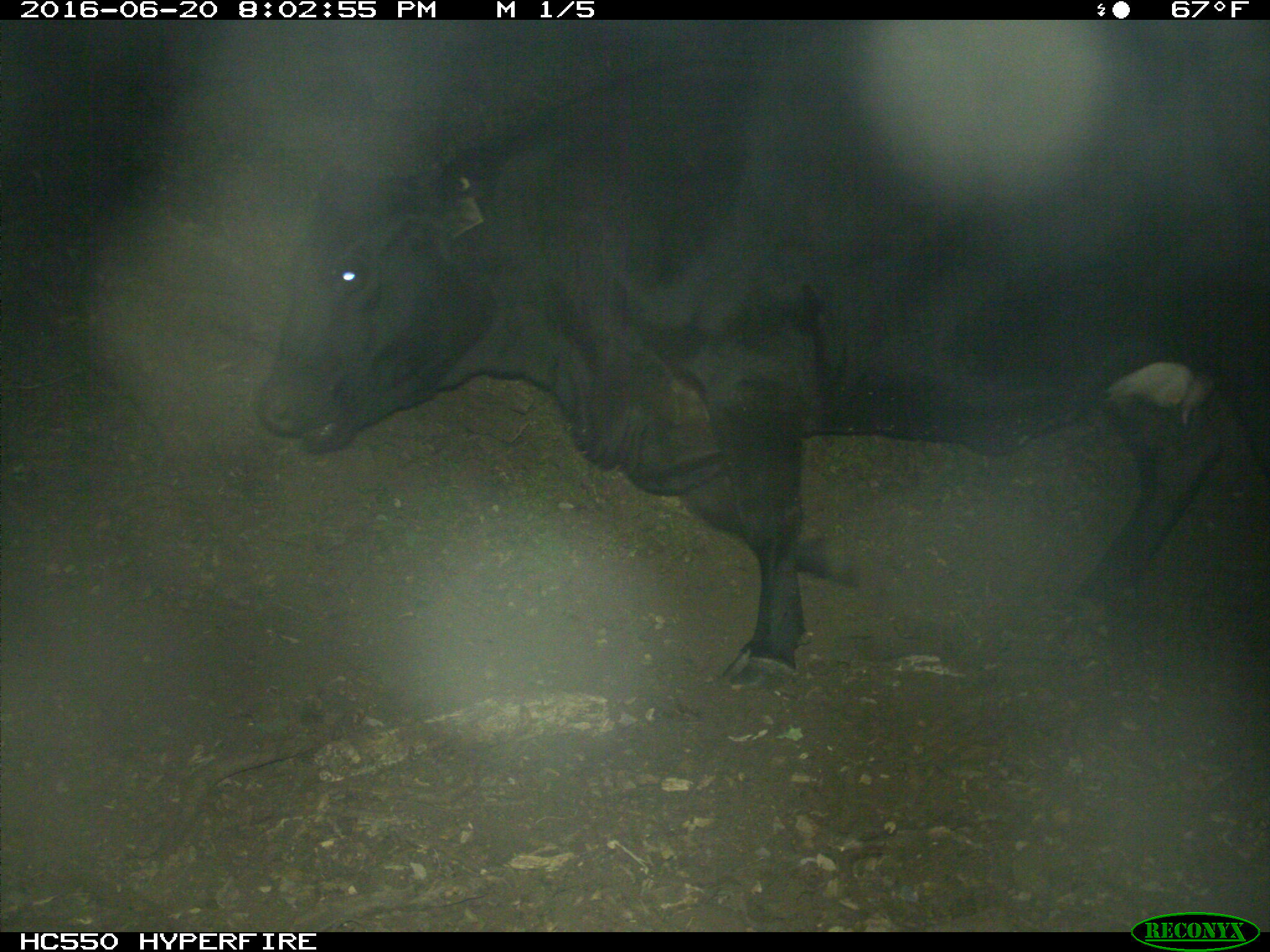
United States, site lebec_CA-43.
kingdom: Animalia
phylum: Chordata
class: Mammalia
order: Artiodactyla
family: Bovidae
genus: Bos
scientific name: Bos taurus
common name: domestic cow